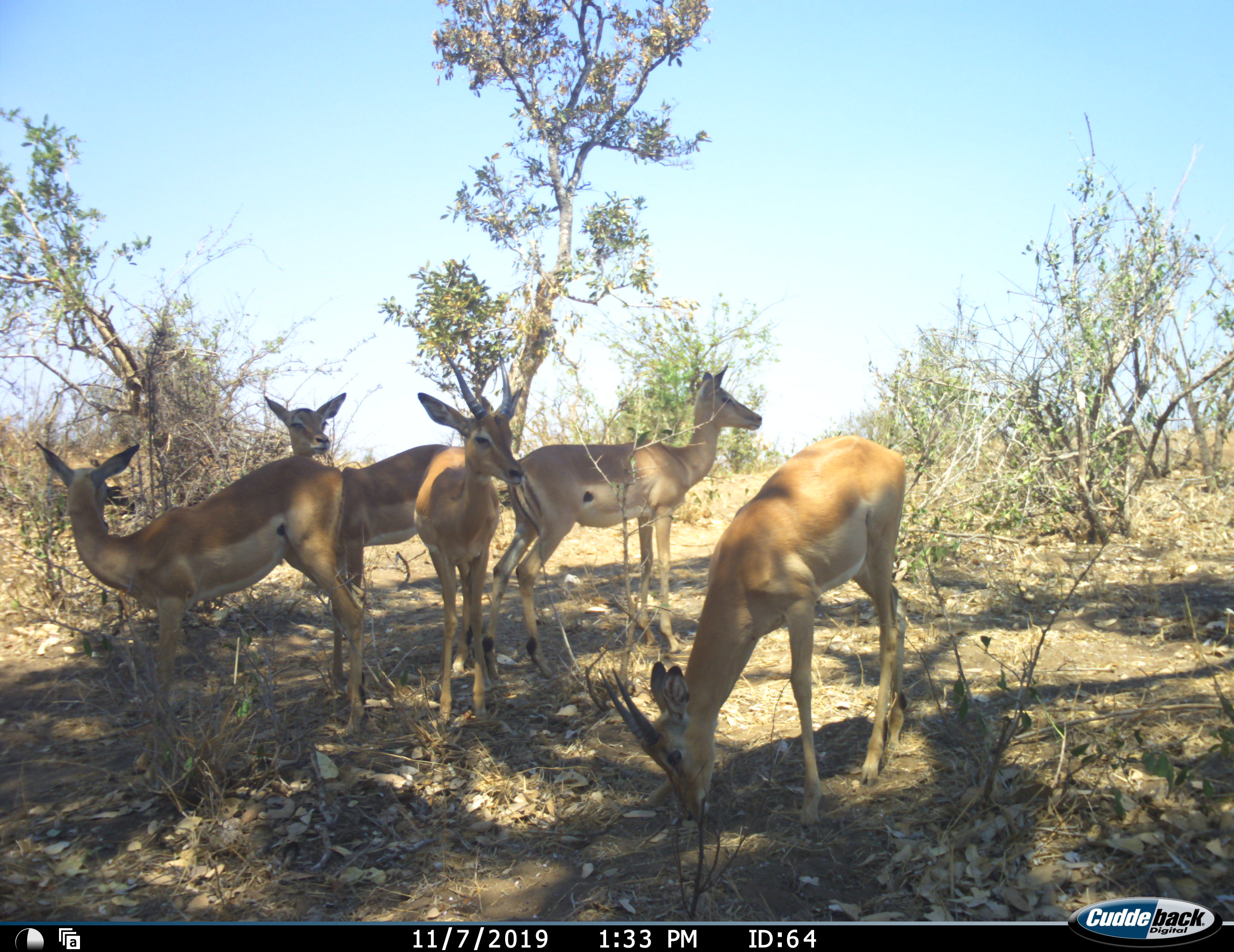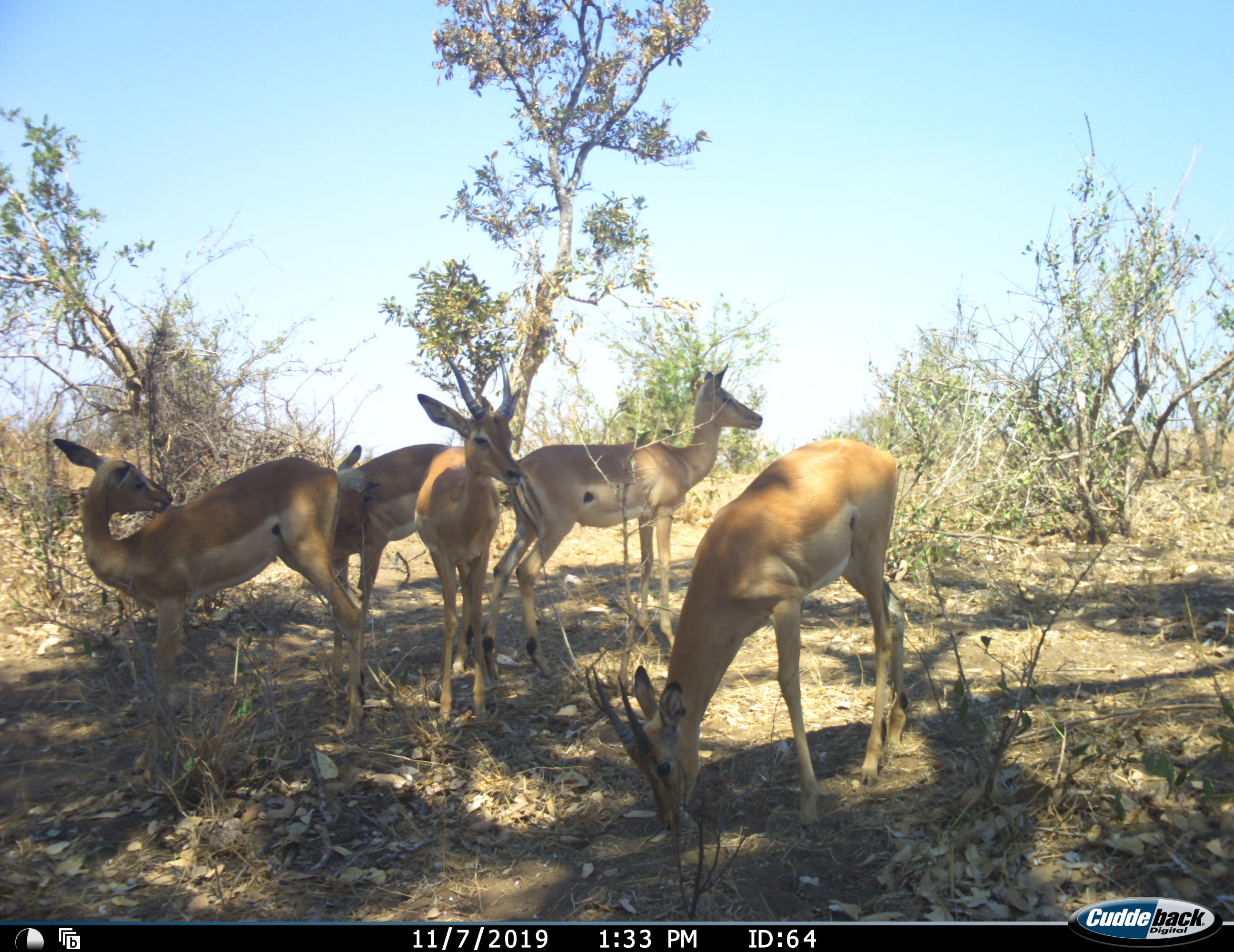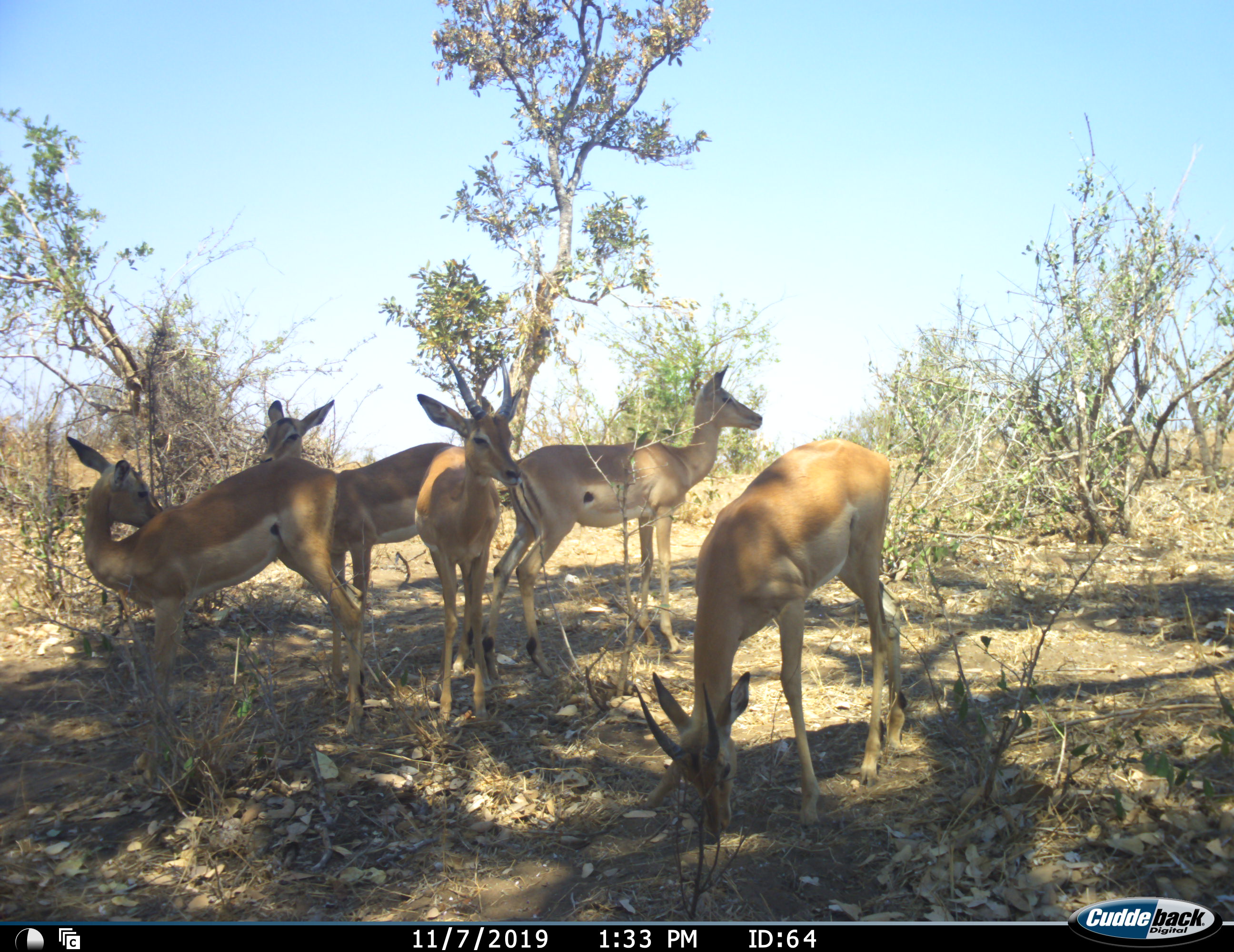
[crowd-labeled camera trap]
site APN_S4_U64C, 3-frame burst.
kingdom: Animalia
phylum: Chordata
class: Mammalia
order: Artiodactyla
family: Bovidae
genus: Aepyceros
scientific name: Aepyceros melampus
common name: impala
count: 5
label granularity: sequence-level